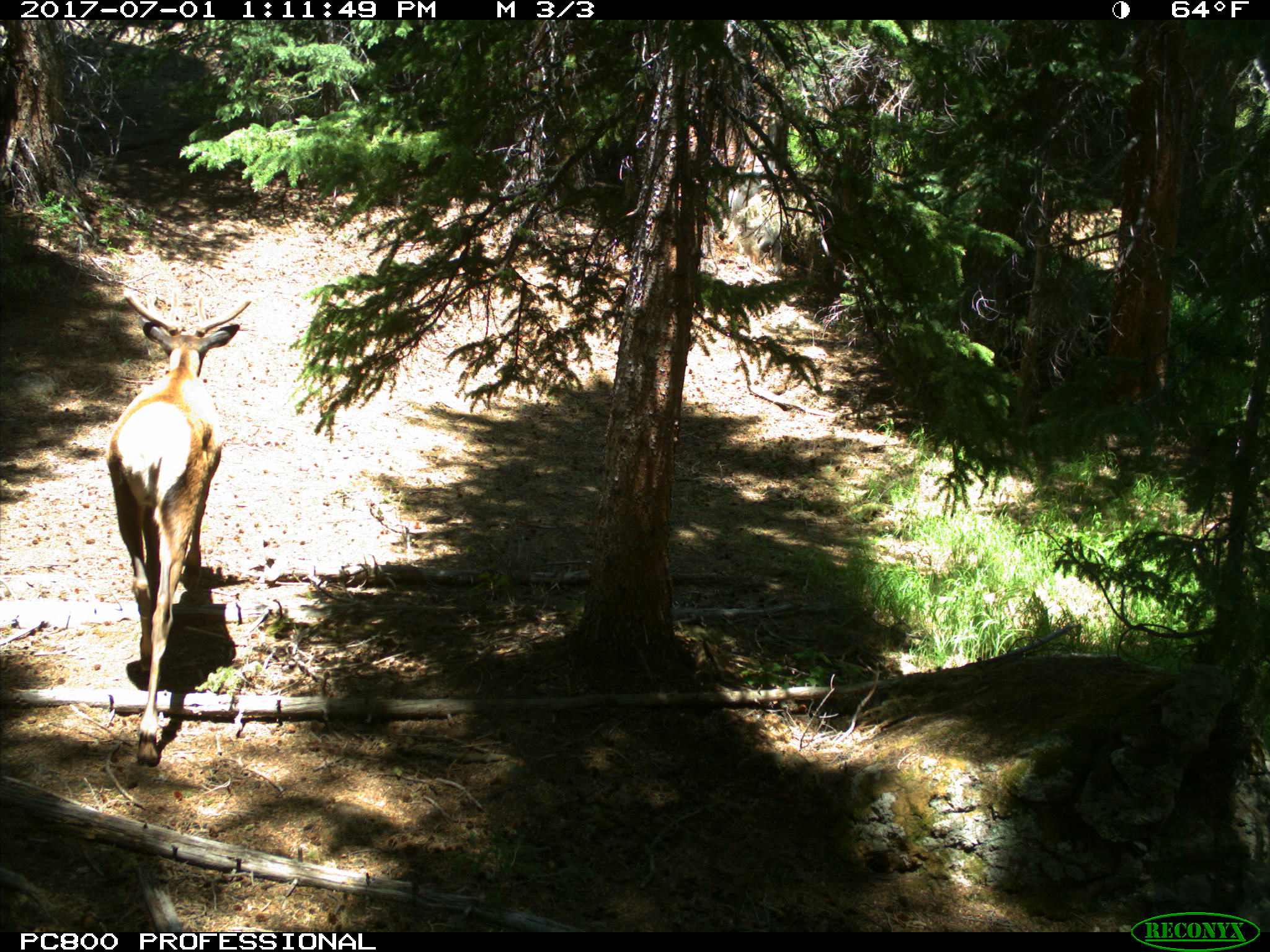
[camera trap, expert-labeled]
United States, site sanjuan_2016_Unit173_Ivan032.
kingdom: Animalia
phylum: Chordata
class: Mammalia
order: Artiodactyla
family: Cervidae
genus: Cervus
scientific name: Cervus elaphus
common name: red deer